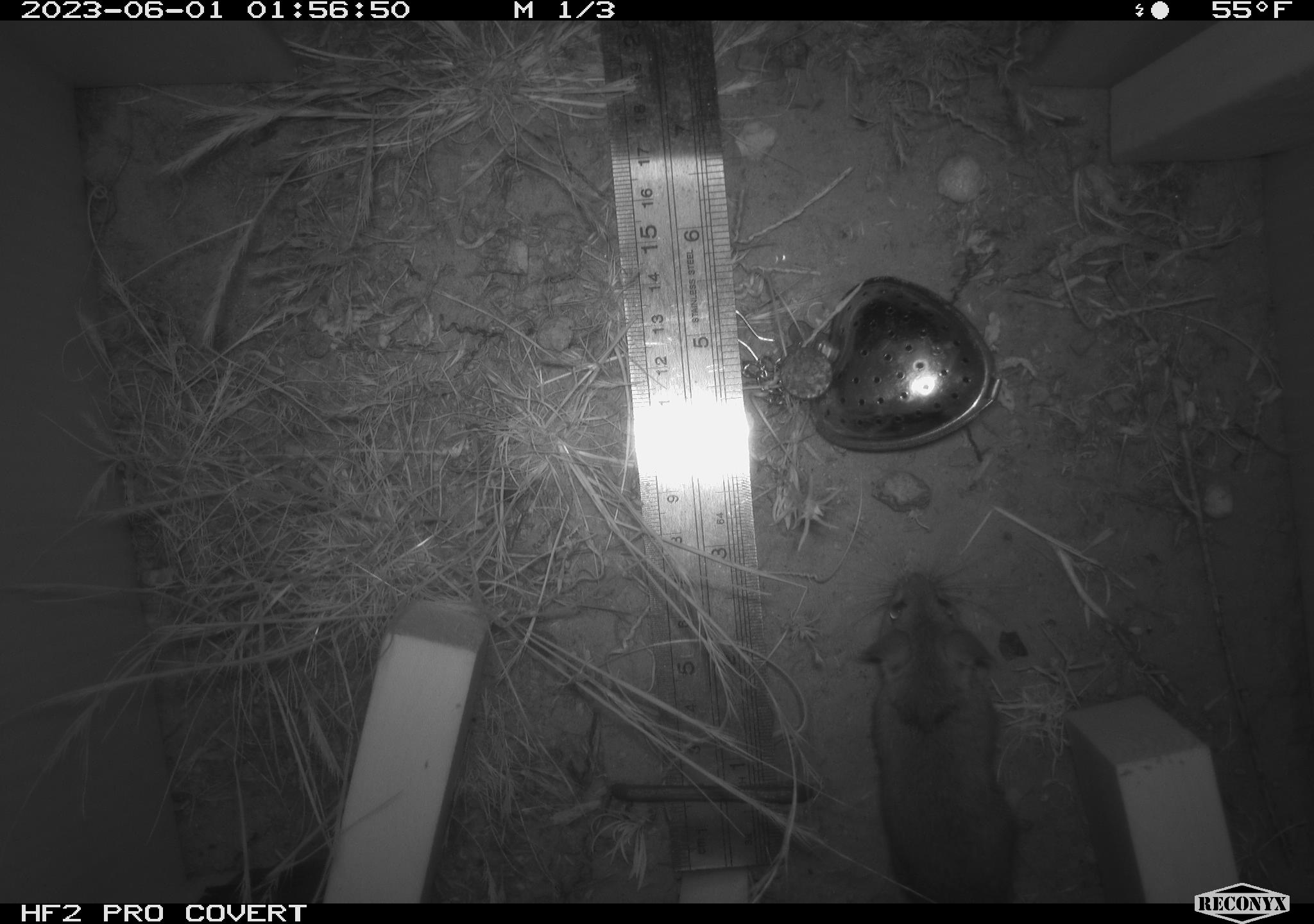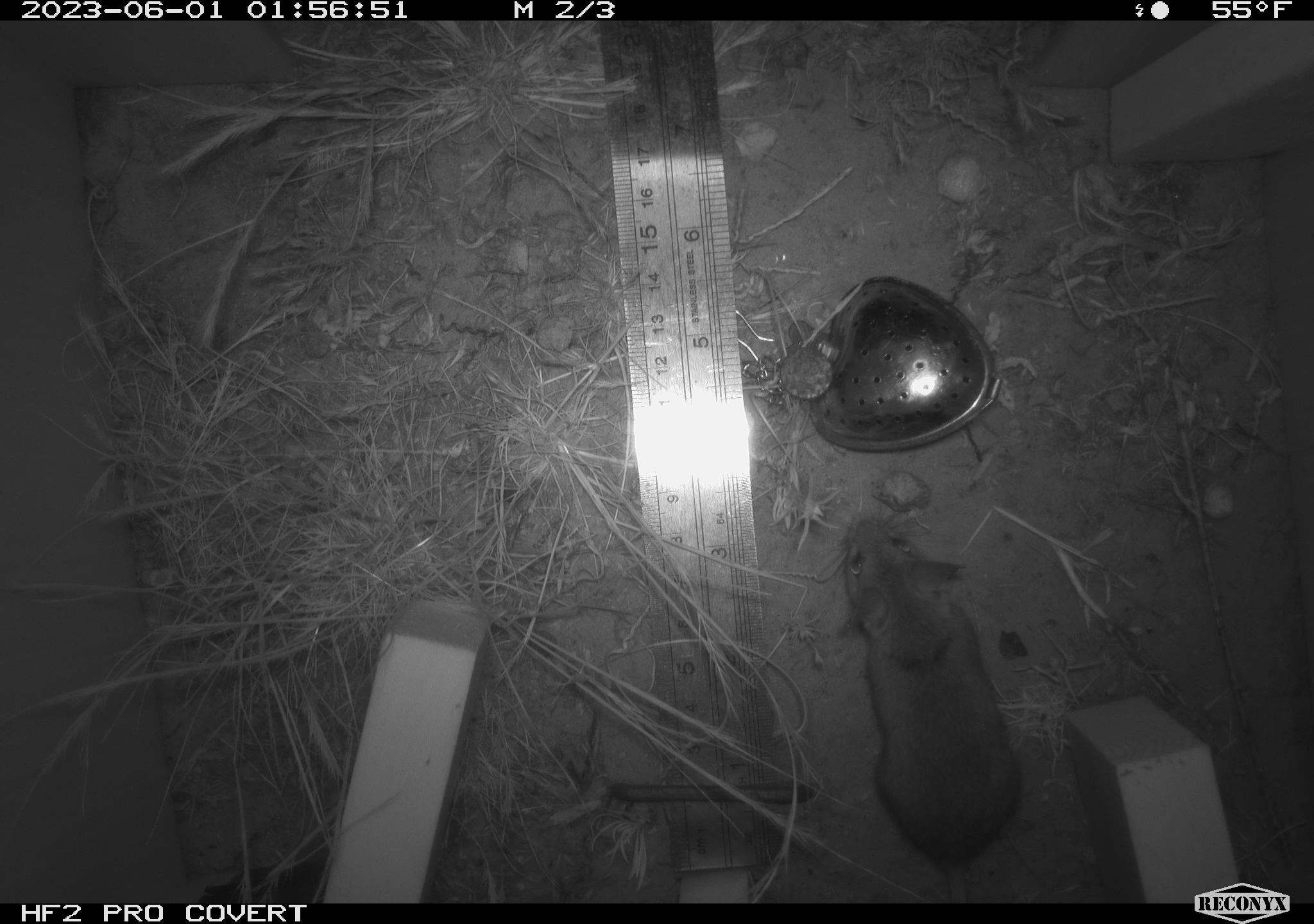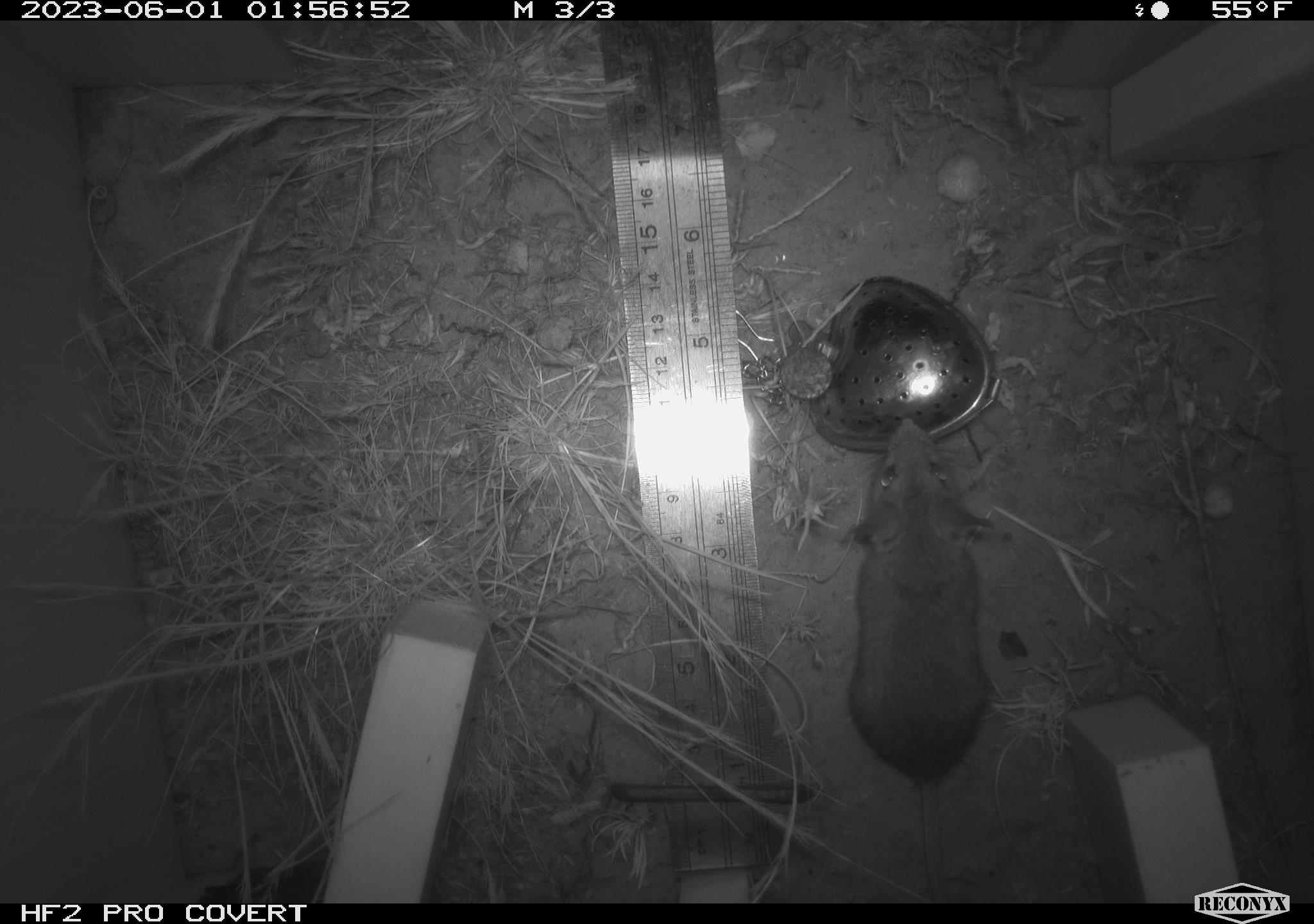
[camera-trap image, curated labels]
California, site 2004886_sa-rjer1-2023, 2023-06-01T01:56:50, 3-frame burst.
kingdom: Animalia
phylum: Chordata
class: Mammalia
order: Rodentia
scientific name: Rodentia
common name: mouse species